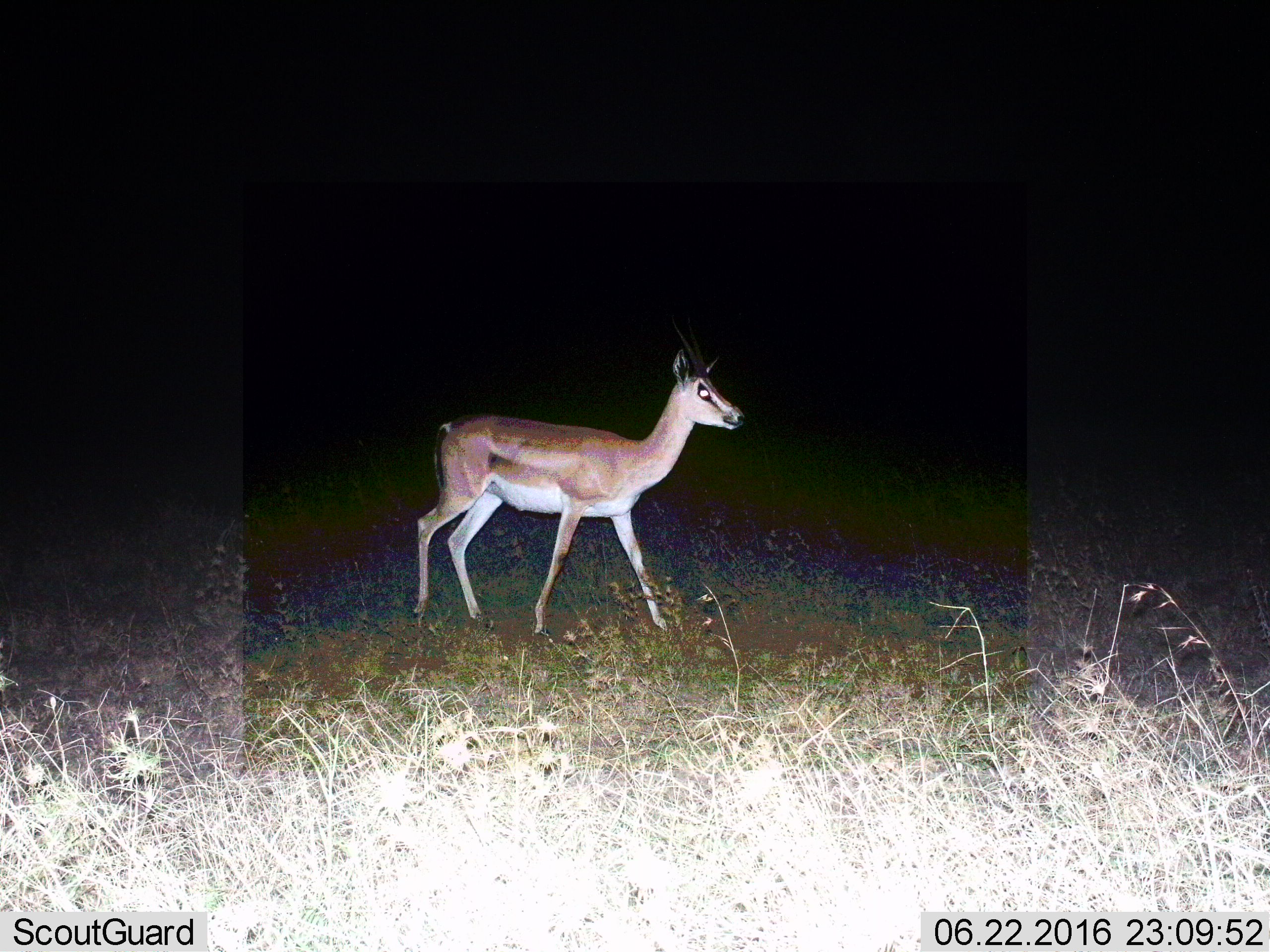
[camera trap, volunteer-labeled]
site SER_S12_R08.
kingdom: Animalia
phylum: Chordata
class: Mammalia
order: Artiodactyla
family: Bovidae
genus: Nanger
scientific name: Nanger granti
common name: grant's gazelle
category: gazellegrants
Gazellegrants (grant's gazelle) (Nanger granti), count 1. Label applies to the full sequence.